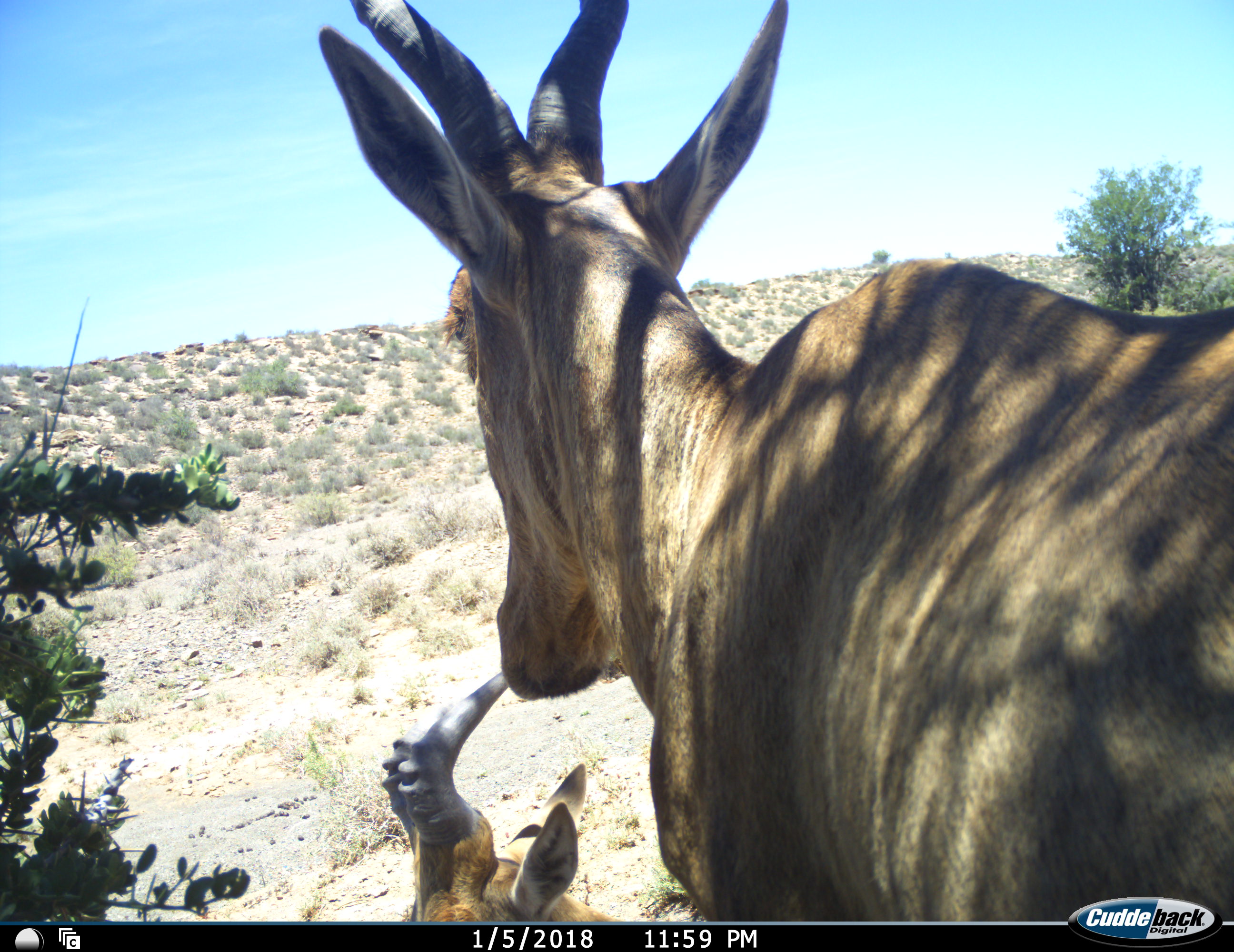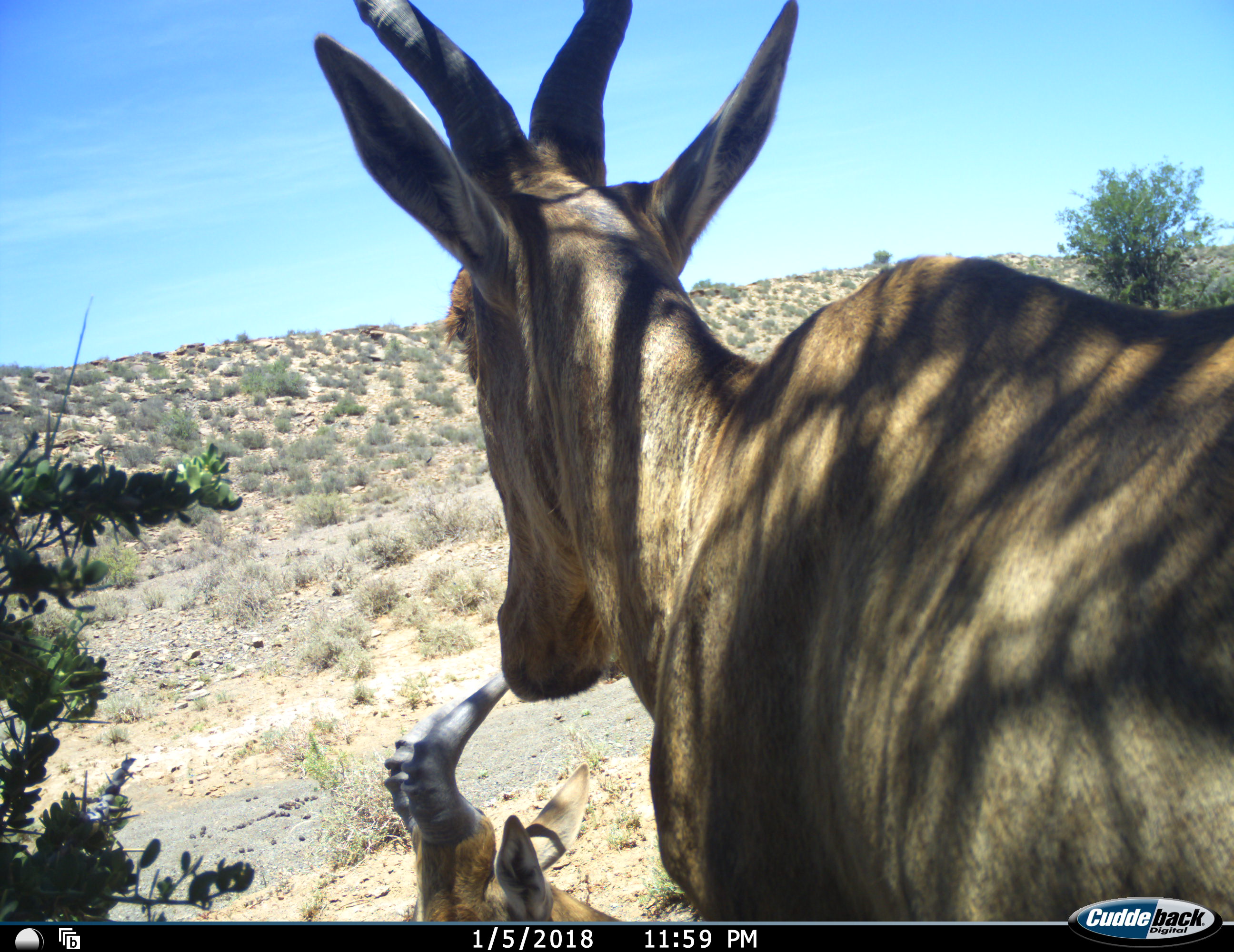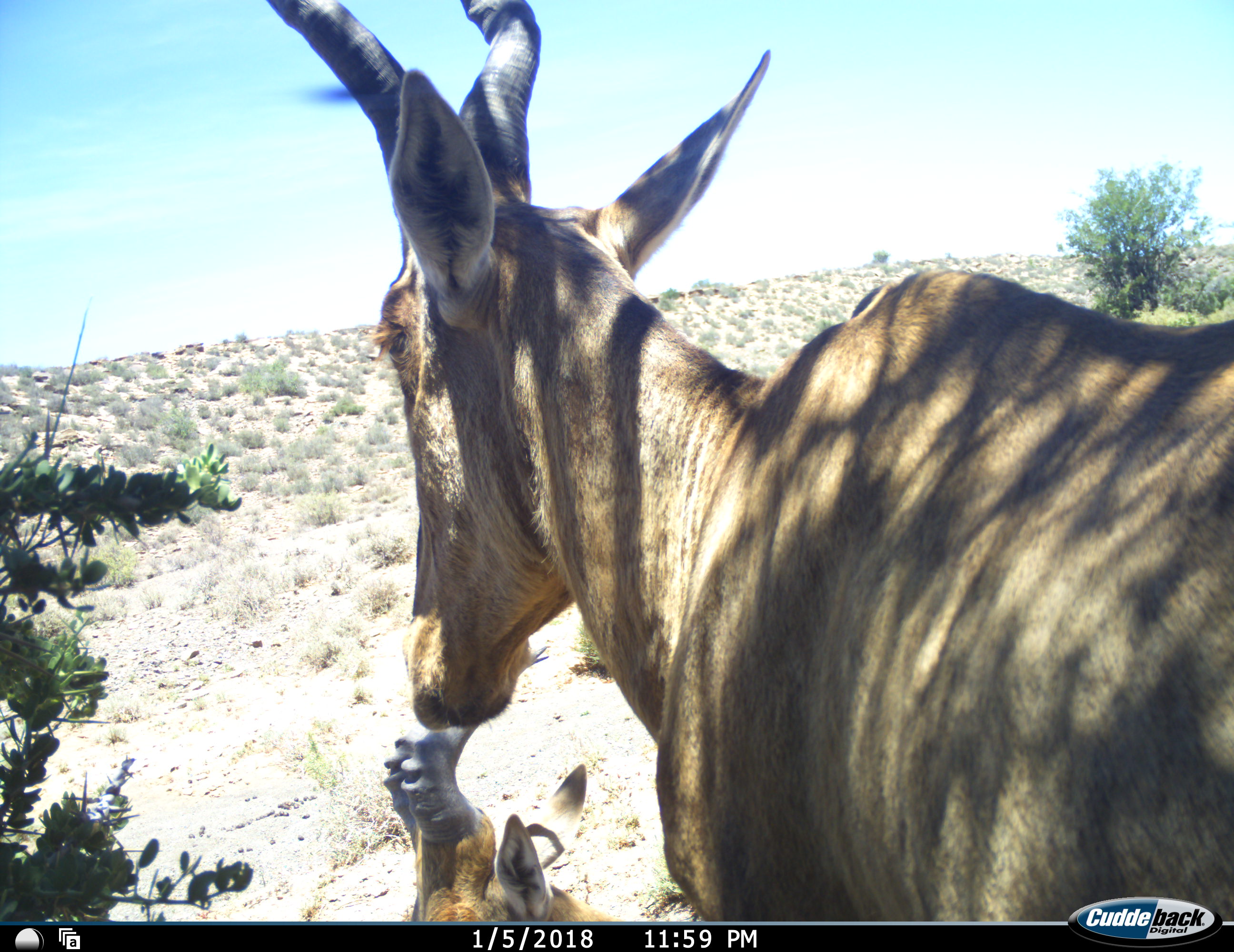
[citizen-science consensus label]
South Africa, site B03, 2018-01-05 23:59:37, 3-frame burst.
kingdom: Animalia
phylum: Chordata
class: Mammalia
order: Artiodactyla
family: Bovidae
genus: Alcelaphus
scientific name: Alcelaphus buselaphus caama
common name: red hartebeest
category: hartebeestred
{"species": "hartebeestred (red hartebeest) (Alcelaphus buselaphus caama)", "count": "2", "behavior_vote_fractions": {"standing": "78%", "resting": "67%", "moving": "11%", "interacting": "0%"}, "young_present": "11%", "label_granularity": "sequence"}